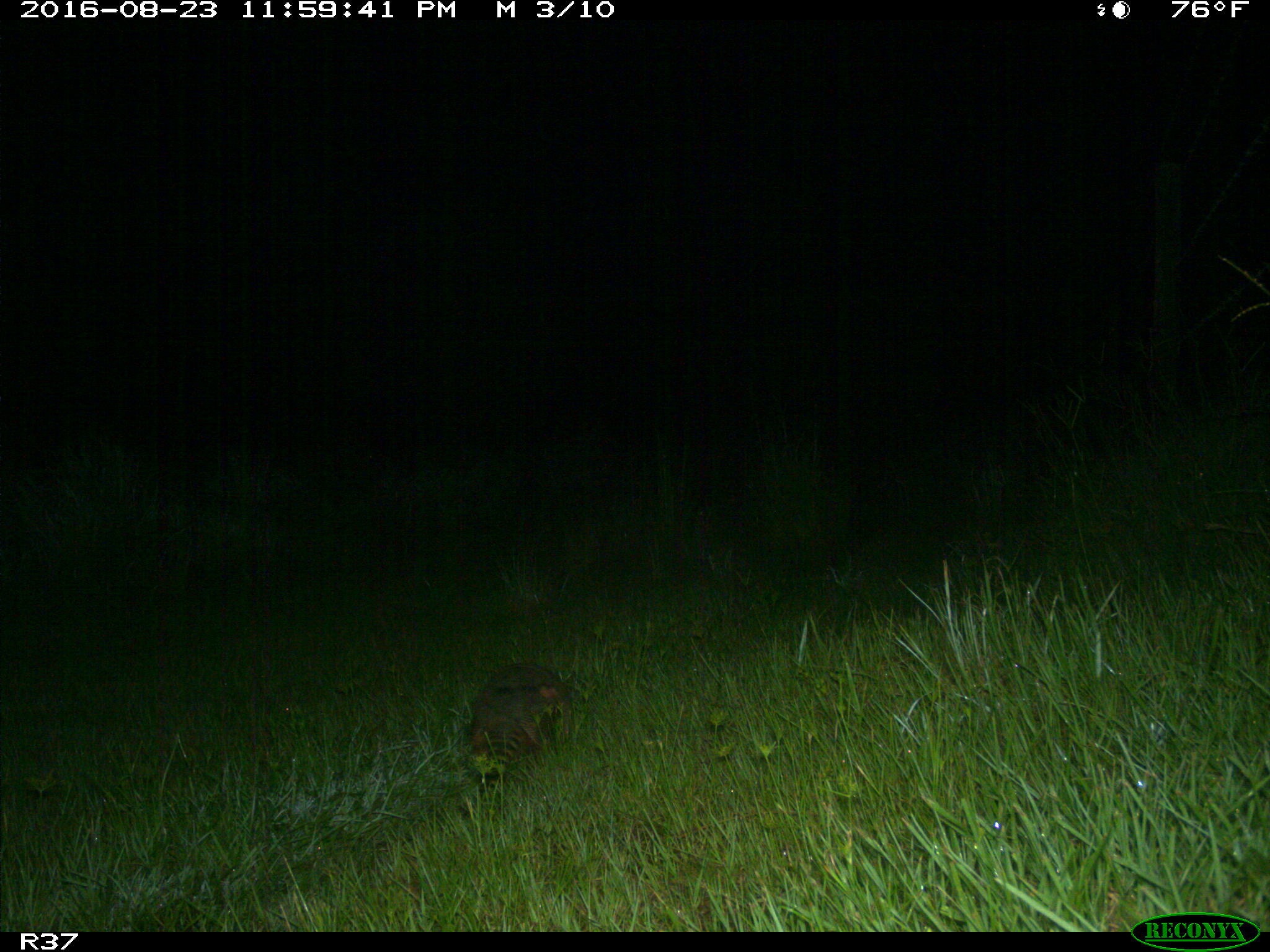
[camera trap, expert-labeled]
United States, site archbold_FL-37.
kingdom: Animalia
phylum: Chordata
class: Mammalia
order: Cingulata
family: Dasypodidae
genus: Dasypus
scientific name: Dasypus novemcinctus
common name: nine-banded armadillo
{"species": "Dasypus novemcinctus (nine-banded armadillo)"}